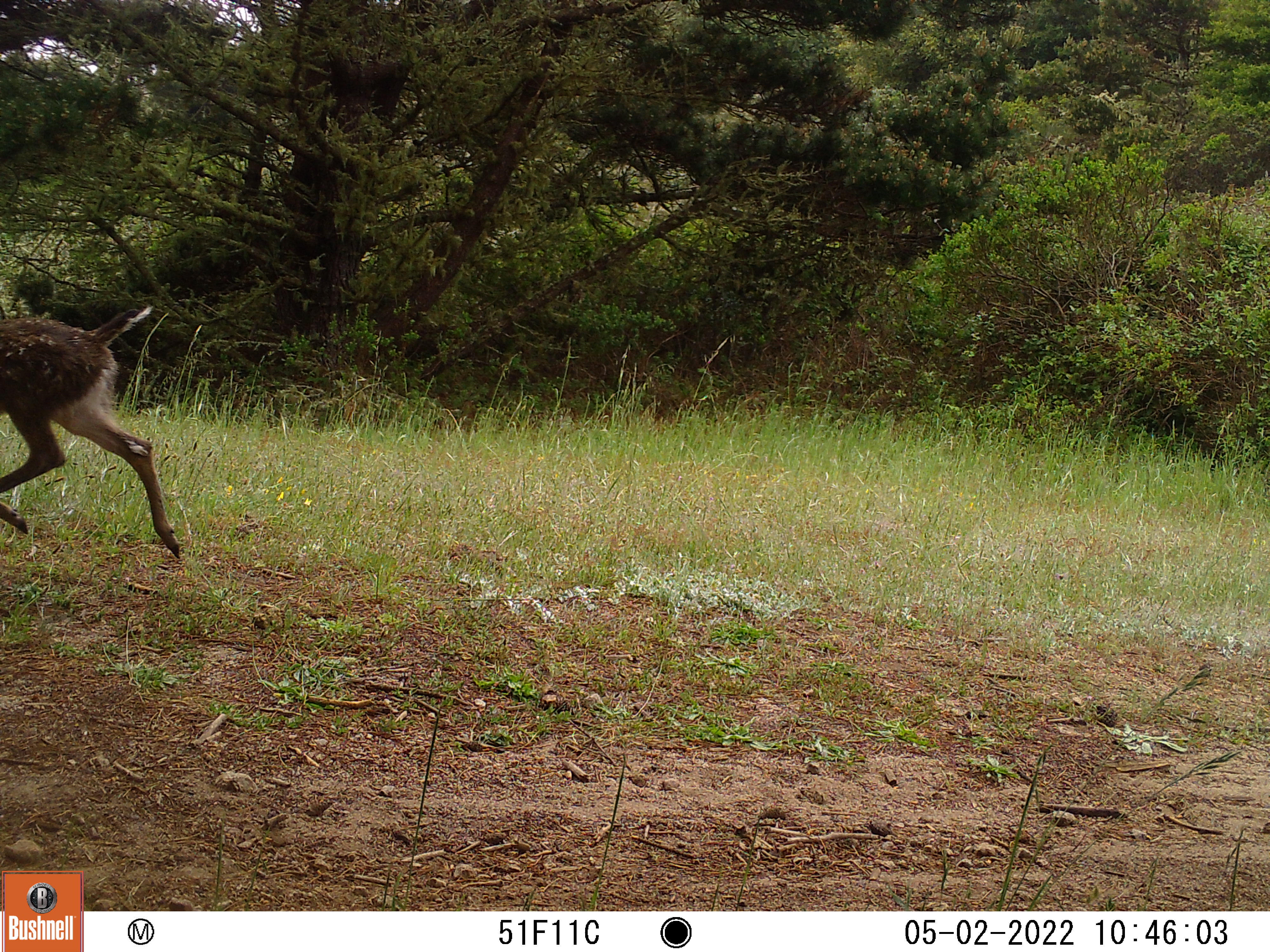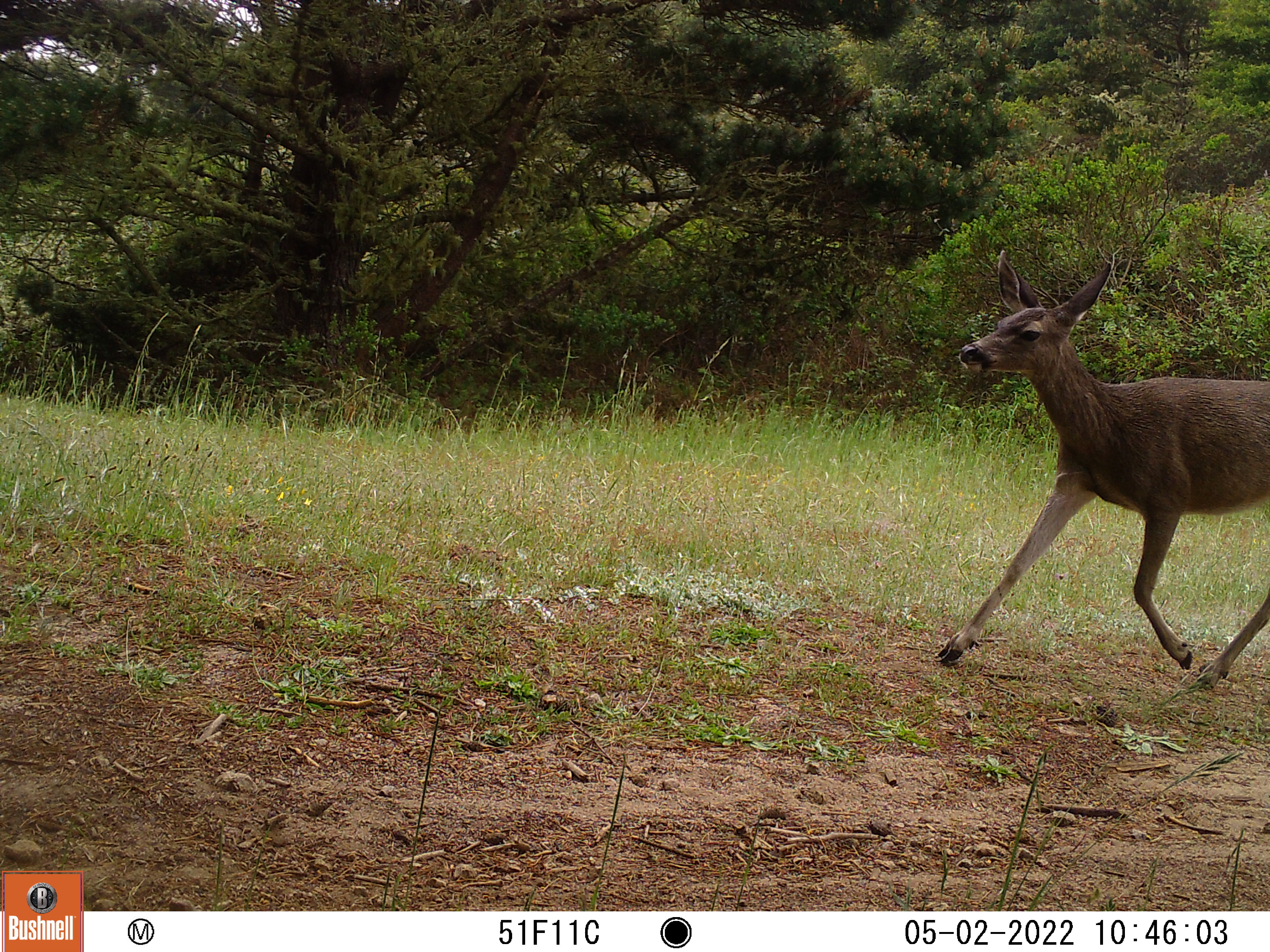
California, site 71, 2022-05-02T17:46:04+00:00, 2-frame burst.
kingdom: Animalia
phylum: Chordata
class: Mammalia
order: Artiodactyla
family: Cervidae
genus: Odocoileus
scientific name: Odocoileus hemionus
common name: mule deer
Mule deer (Odocoileus hemionus).